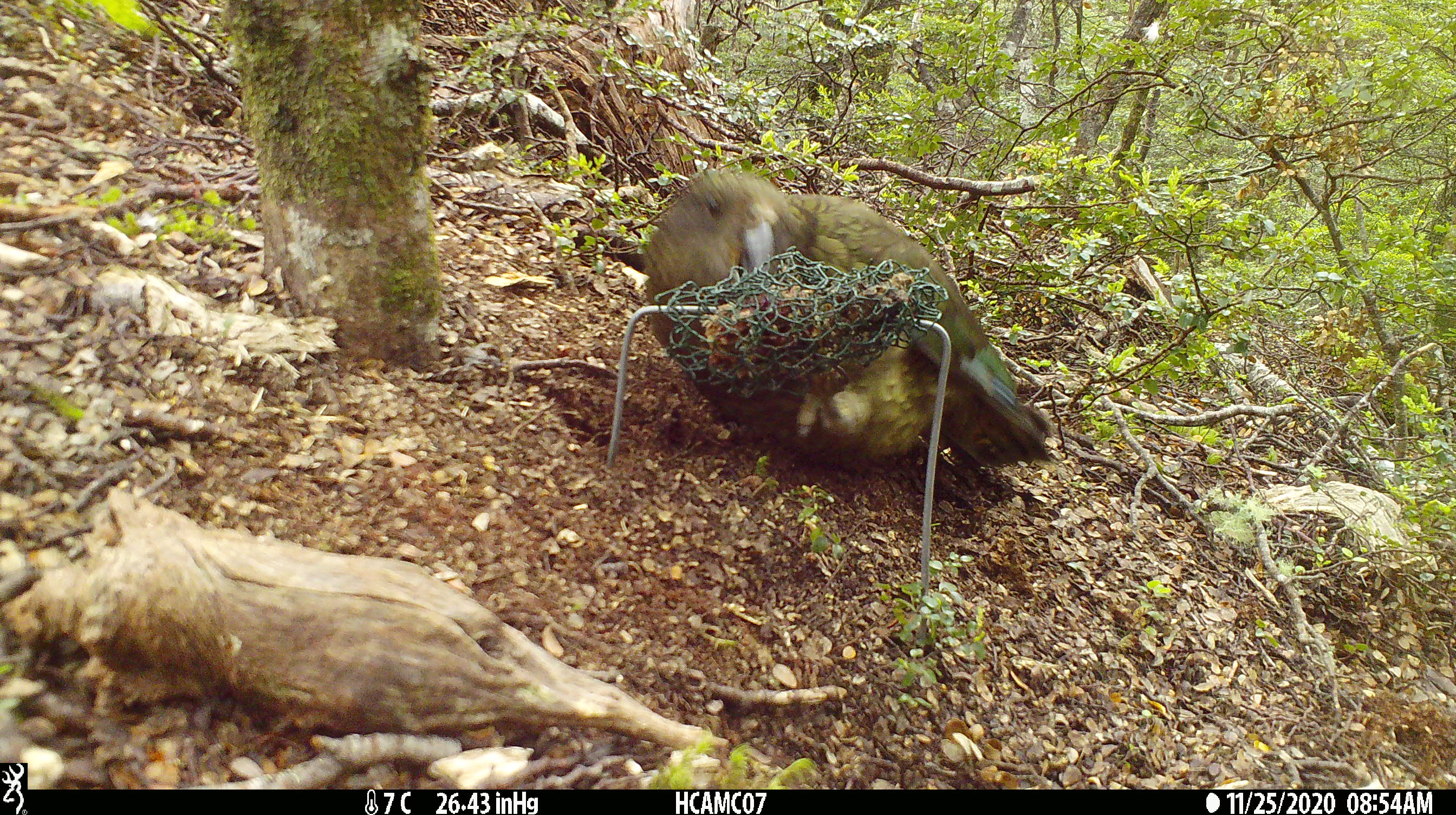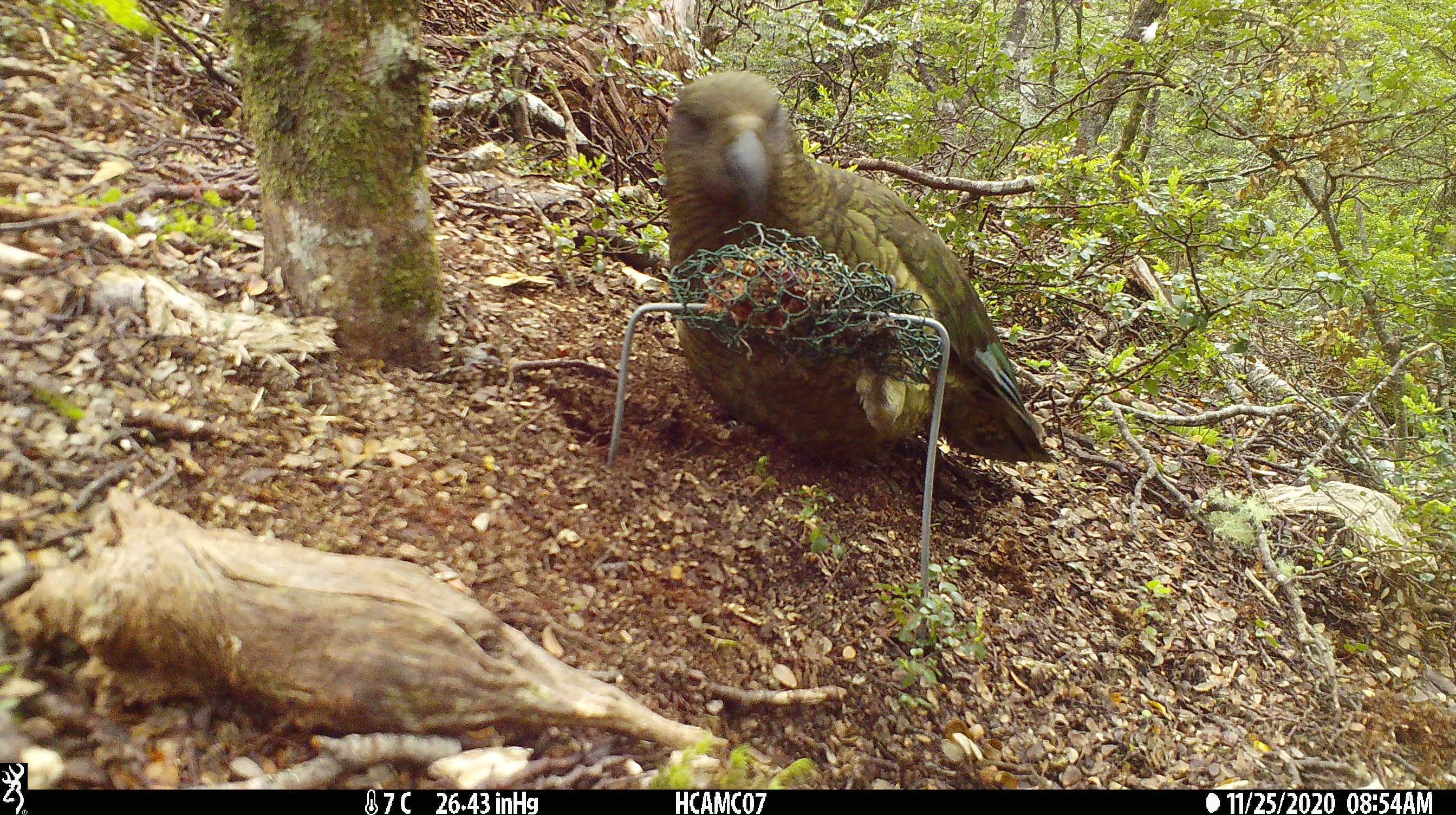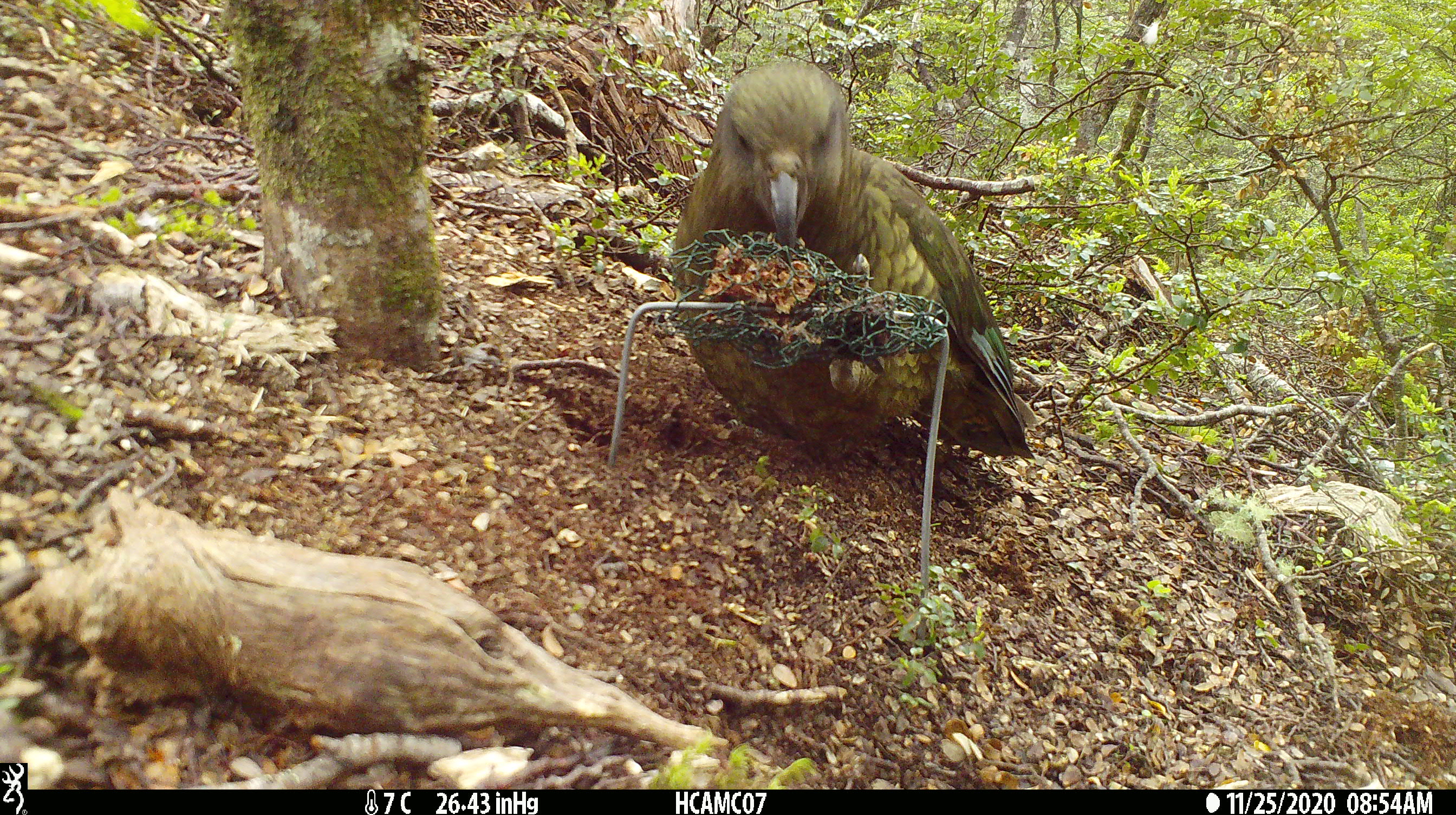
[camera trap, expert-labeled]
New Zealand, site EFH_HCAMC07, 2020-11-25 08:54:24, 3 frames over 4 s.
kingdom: Animalia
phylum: Chordata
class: Aves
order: Psittaciformes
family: Strigopidae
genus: Nestor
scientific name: Nestor notabilis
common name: kea